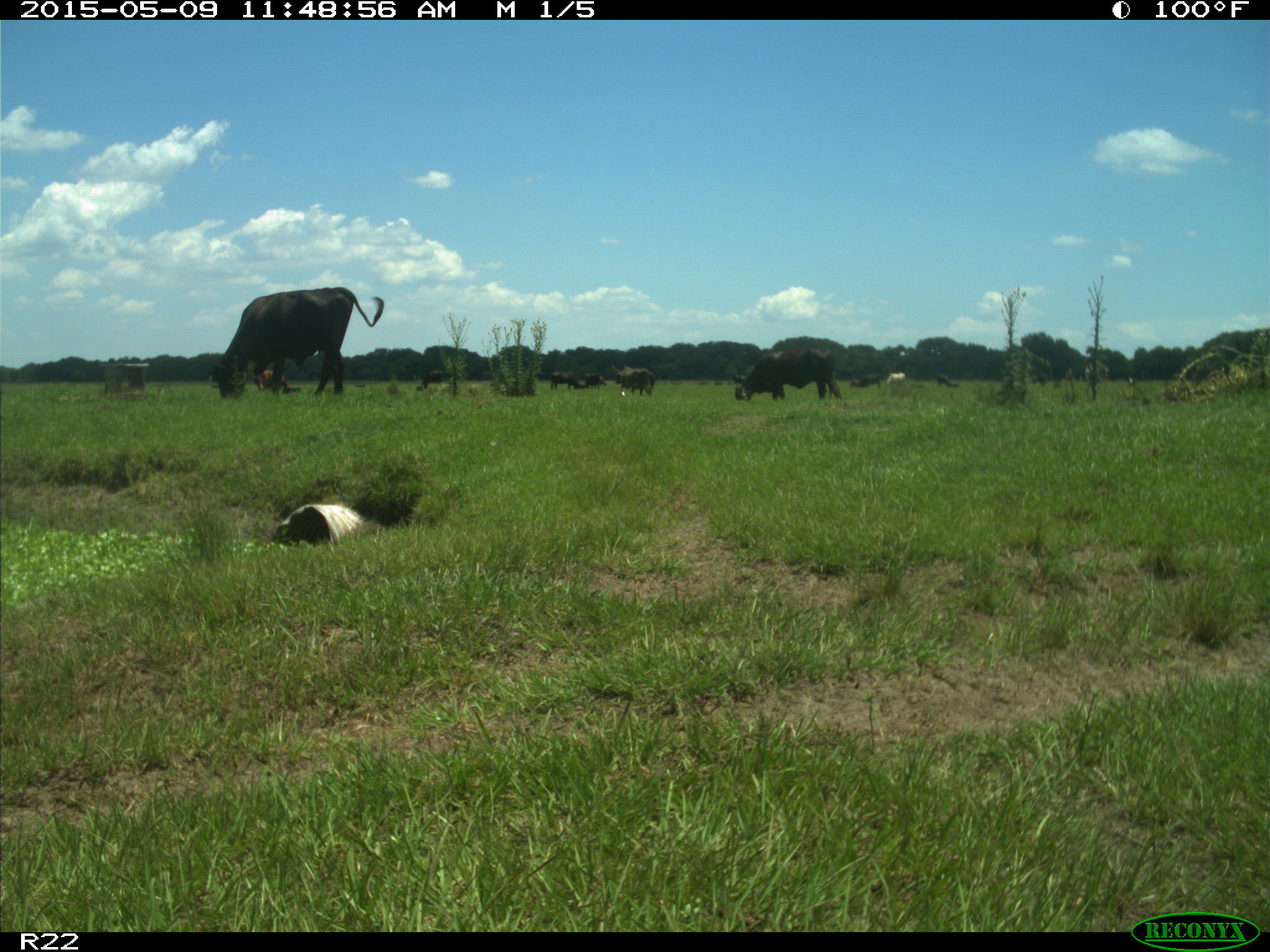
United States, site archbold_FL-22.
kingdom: Animalia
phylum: Chordata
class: Mammalia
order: Artiodactyla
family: Bovidae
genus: Bos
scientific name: Bos taurus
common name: domestic cow